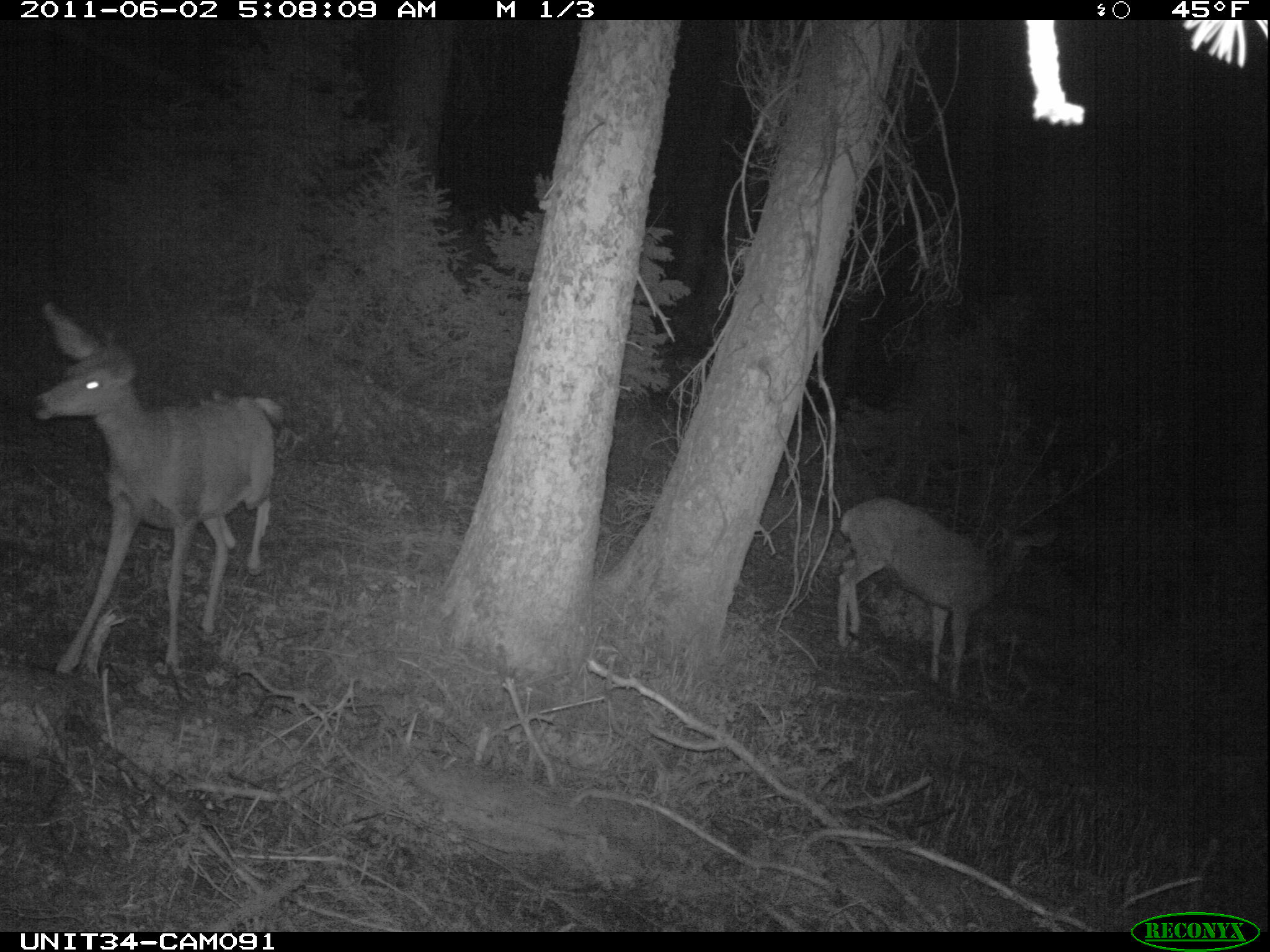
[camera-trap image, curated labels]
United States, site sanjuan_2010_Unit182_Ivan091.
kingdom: Animalia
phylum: Chordata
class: Mammalia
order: Artiodactyla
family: Cervidae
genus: Odocoileus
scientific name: Odocoileus hemionus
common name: mule deer